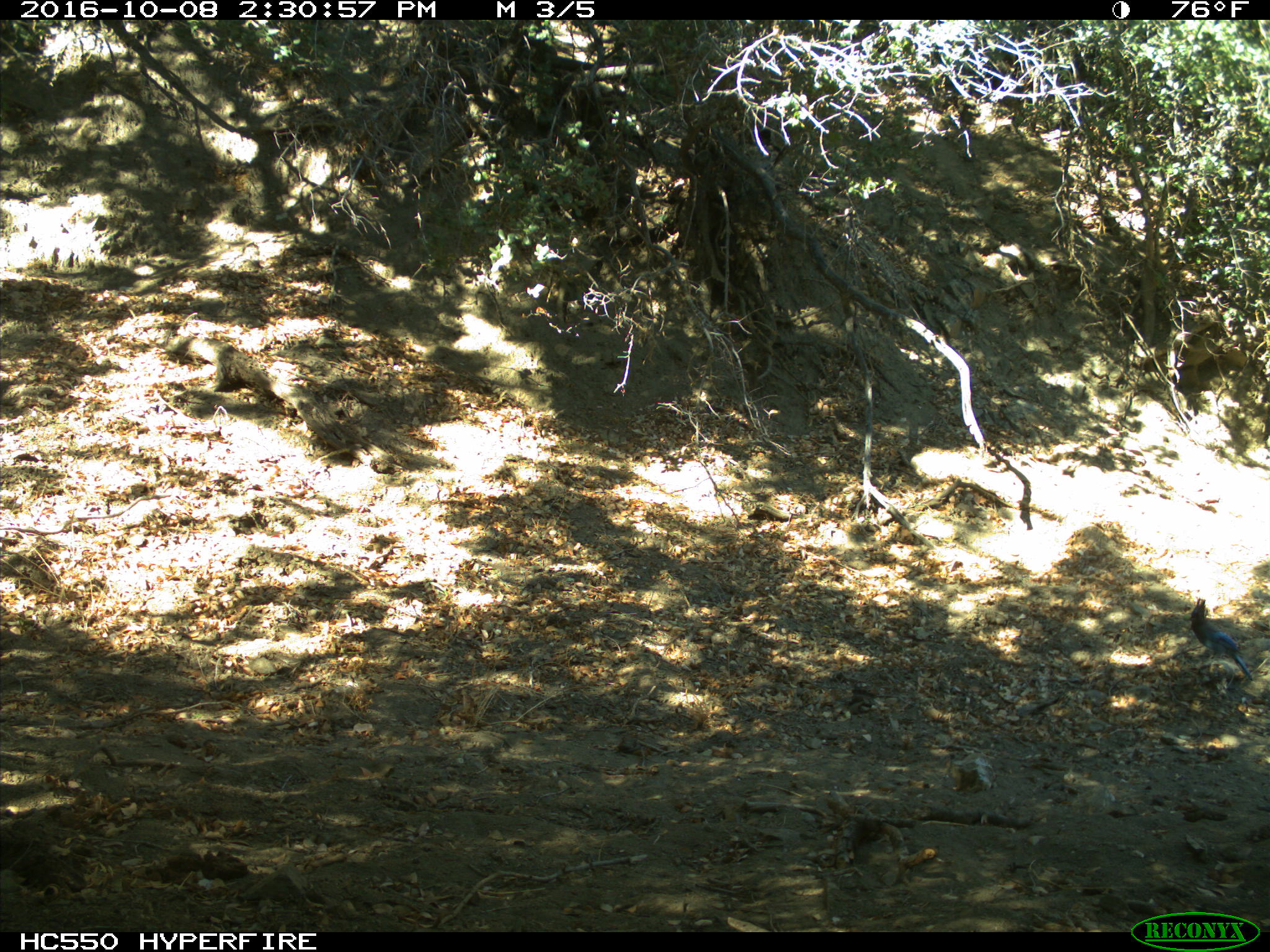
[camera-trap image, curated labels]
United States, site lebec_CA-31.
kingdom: Animalia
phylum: Chordata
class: Aves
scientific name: Aves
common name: birds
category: unidentified bird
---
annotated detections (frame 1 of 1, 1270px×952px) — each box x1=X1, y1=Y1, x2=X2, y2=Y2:
animal: x1=1189, y1=597, x2=1254, y2=684